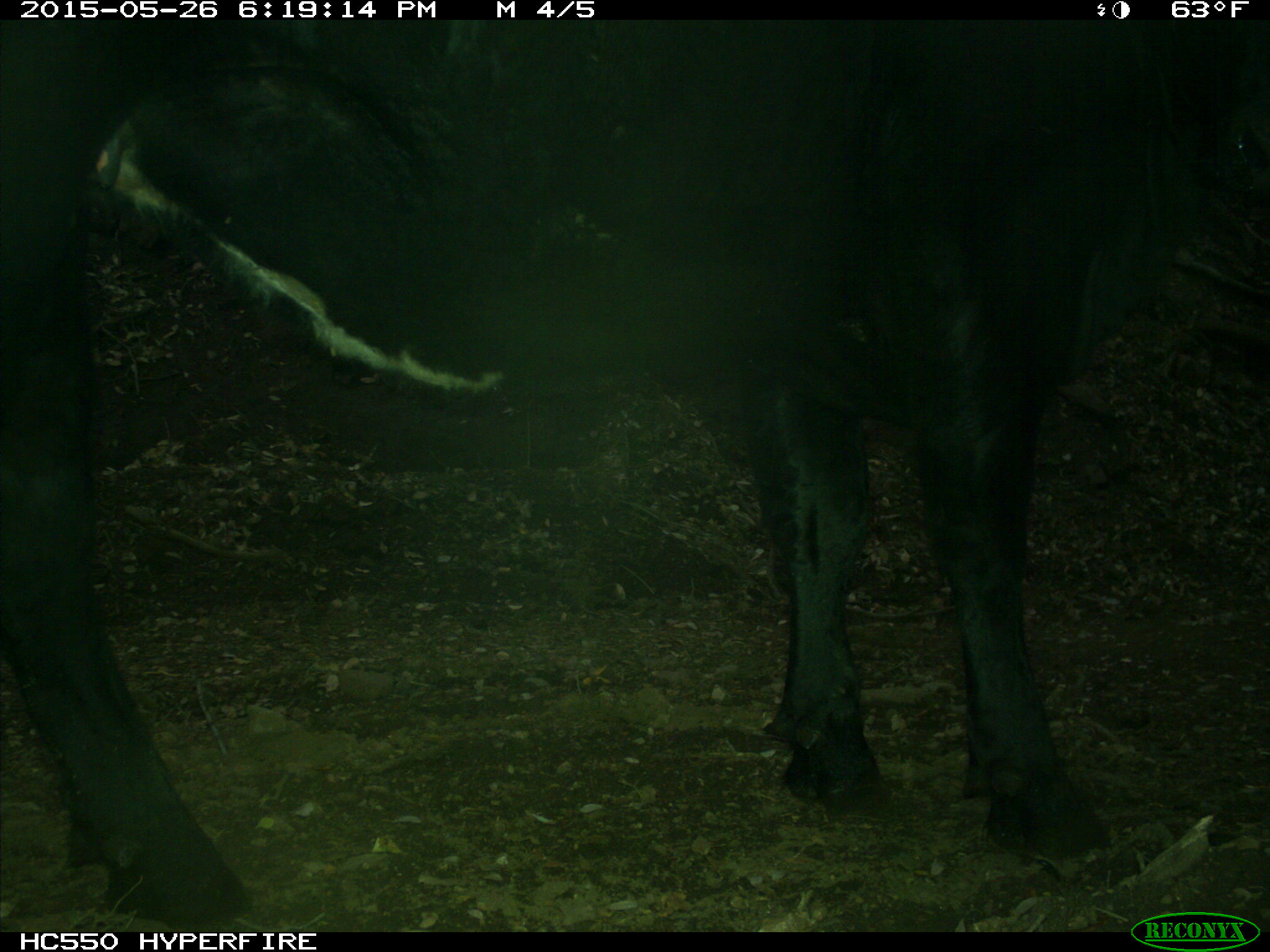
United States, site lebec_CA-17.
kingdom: Animalia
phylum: Chordata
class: Mammalia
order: Artiodactyla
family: Bovidae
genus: Bos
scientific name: Bos taurus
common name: domestic cow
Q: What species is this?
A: Bos taurus (domestic cow).